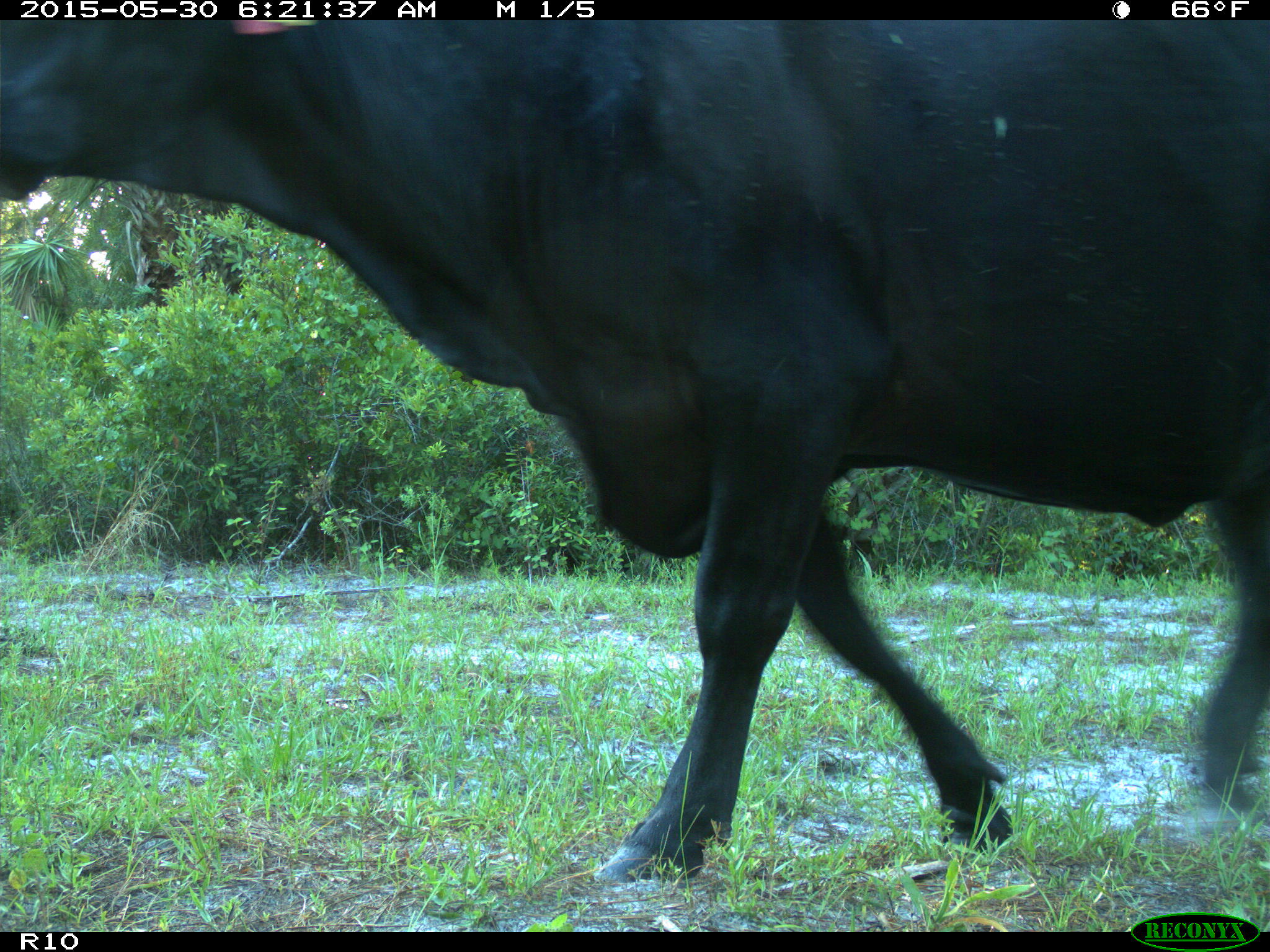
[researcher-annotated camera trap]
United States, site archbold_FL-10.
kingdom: Animalia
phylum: Chordata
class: Mammalia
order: Artiodactyla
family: Bovidae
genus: Bos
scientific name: Bos taurus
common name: domestic cow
Bos taurus (domestic cow).